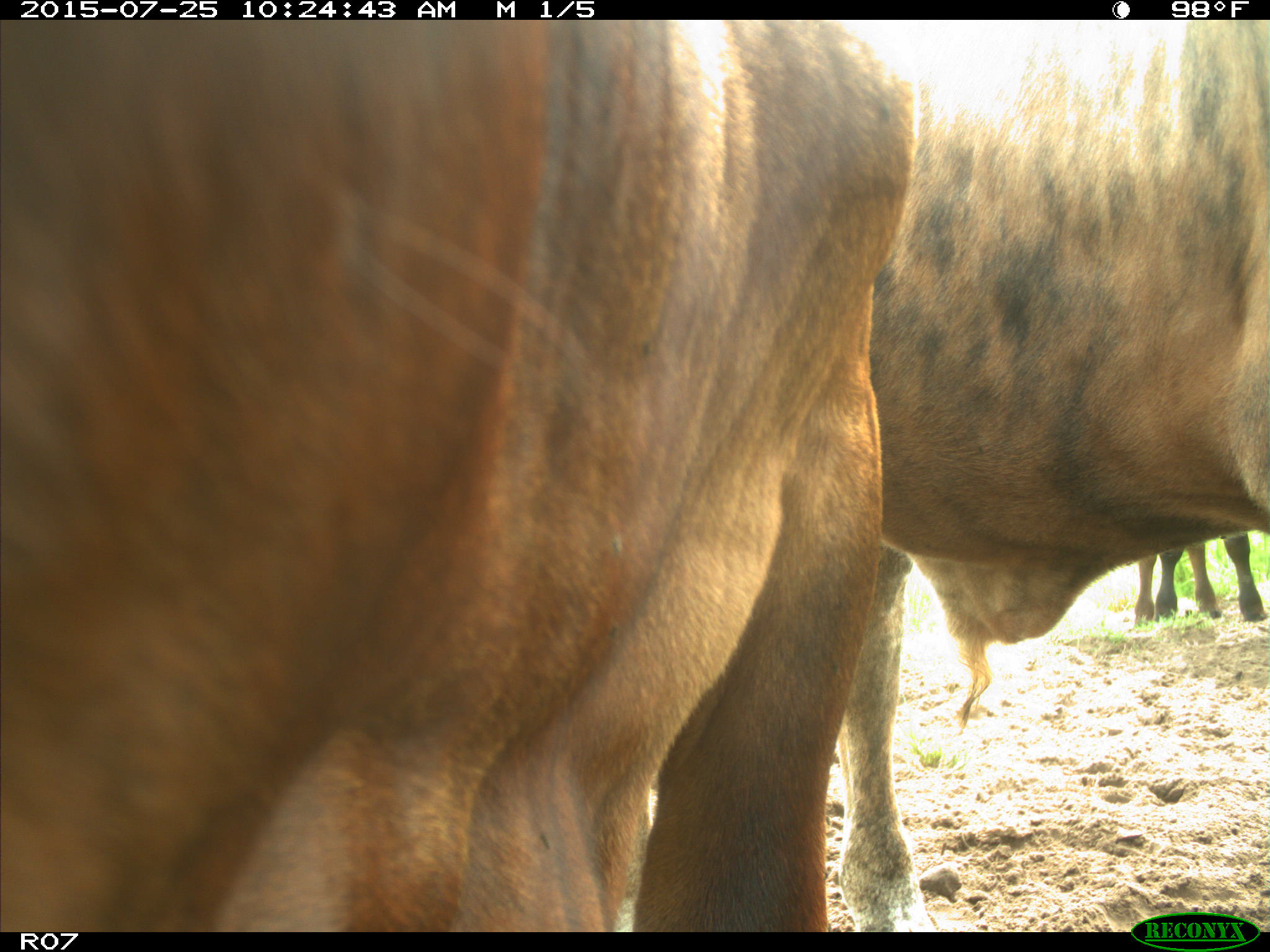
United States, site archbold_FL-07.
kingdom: Animalia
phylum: Chordata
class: Mammalia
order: Artiodactyla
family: Bovidae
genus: Bos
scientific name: Bos taurus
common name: domestic cow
Bos taurus (domestic cow).